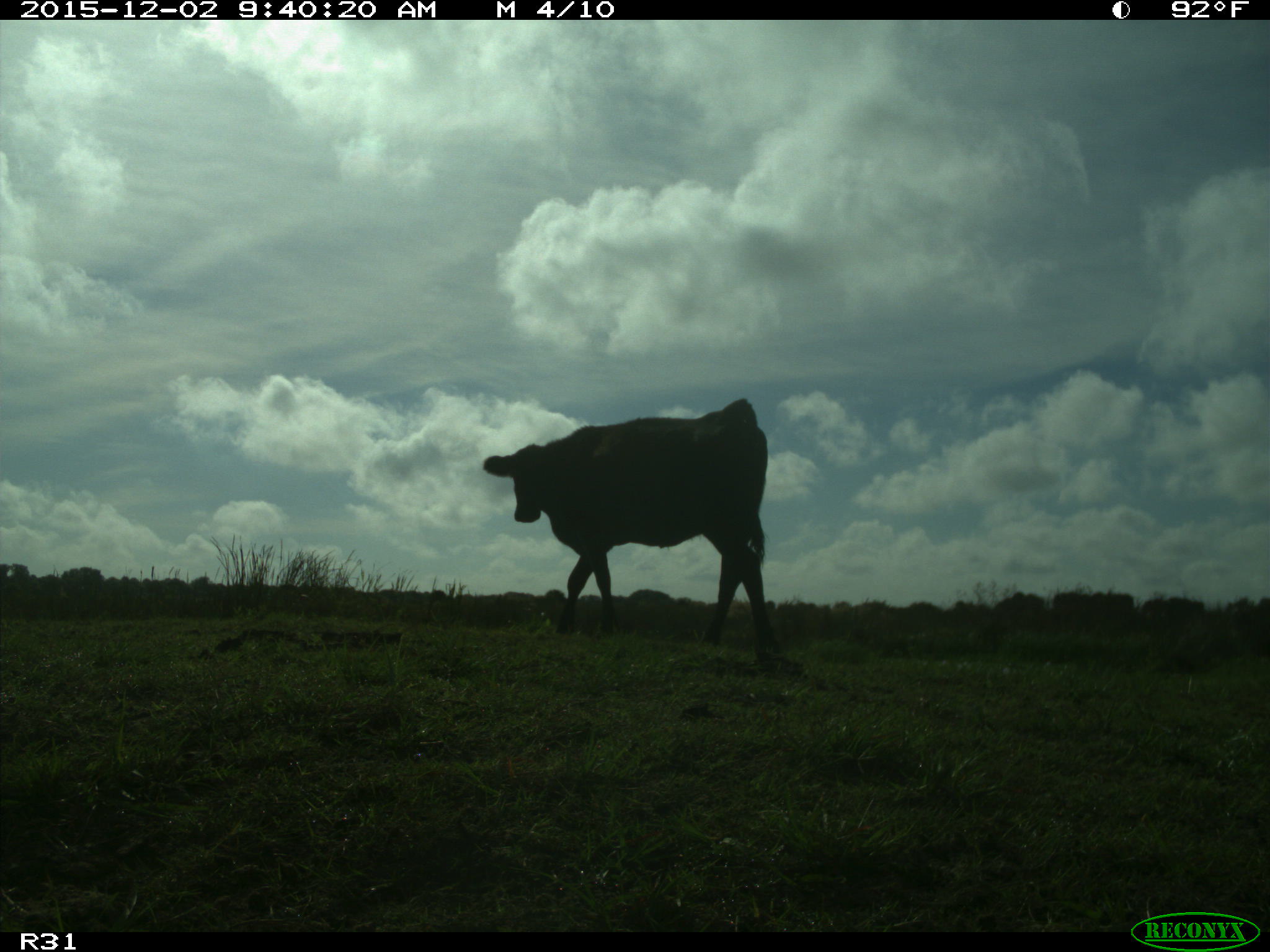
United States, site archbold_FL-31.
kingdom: Animalia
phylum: Chordata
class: Mammalia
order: Artiodactyla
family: Bovidae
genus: Bos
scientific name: Bos taurus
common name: domestic cow